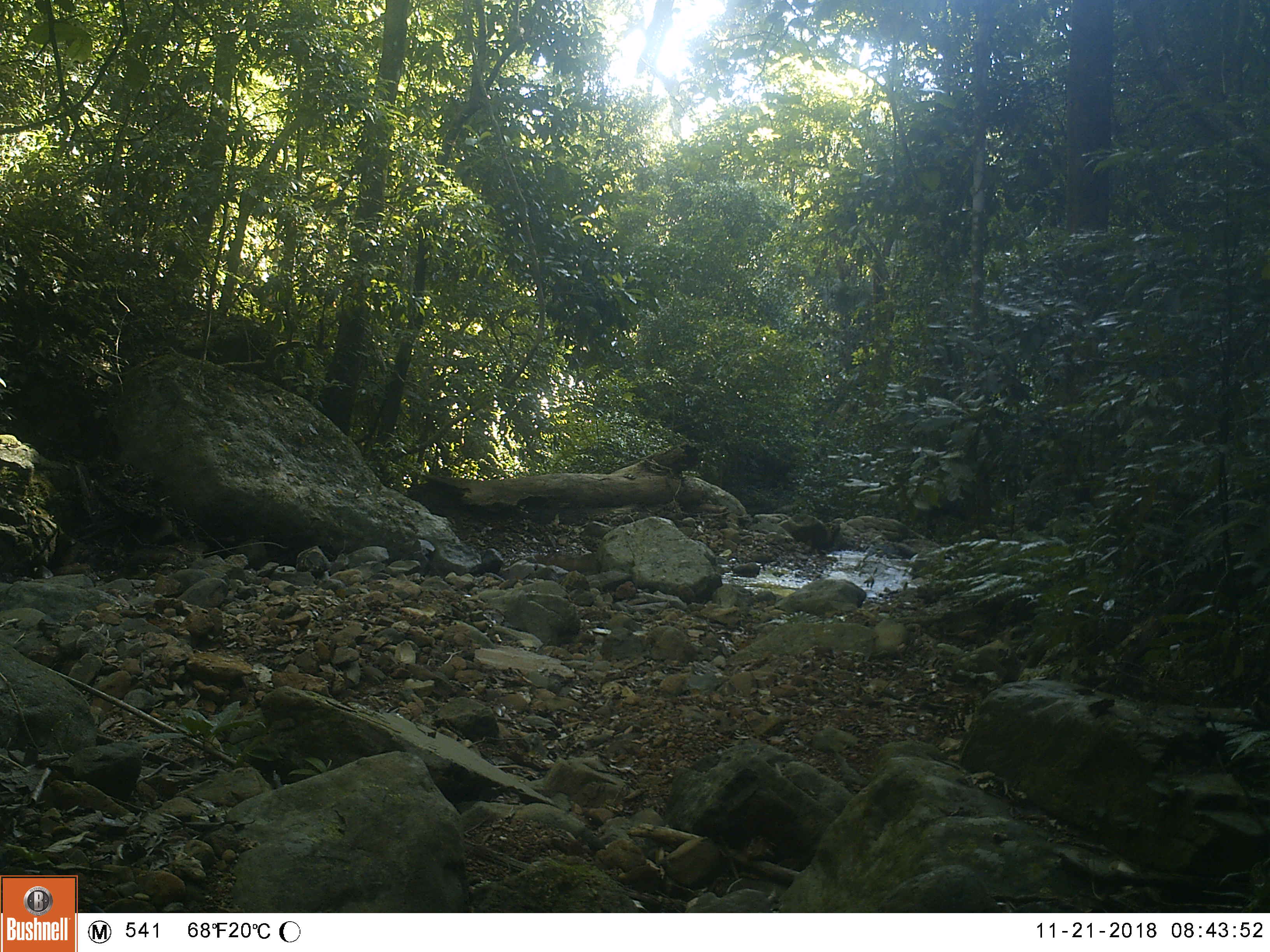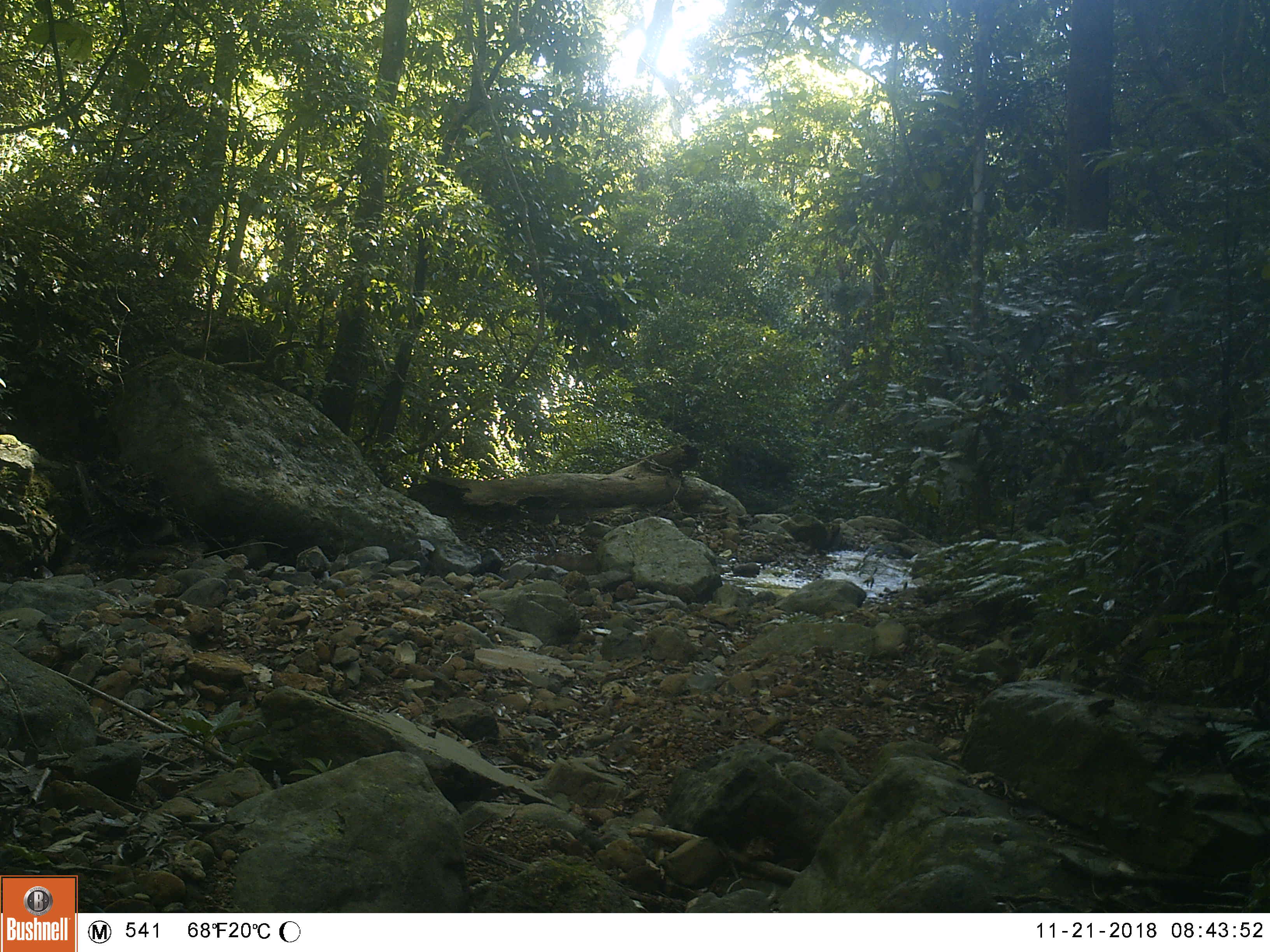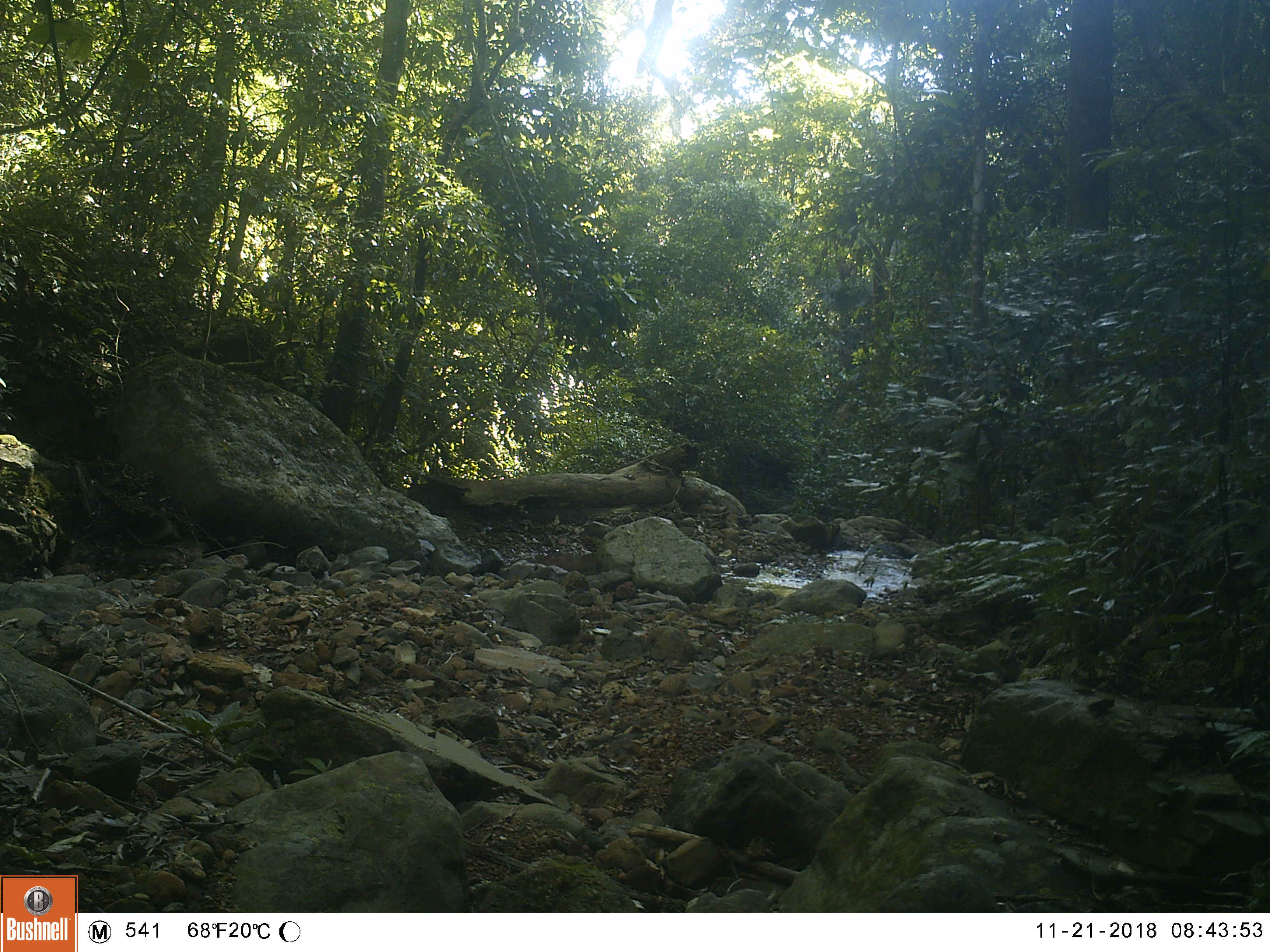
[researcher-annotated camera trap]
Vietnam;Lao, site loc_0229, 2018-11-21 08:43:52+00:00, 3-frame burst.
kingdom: Animalia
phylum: Chordata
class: Mammalia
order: Primates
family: Cercopithecidae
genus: Pygathrix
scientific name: Pygathrix nemaeus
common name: red-shanked douc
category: red shanked douc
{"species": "red shanked douc (red-shanked douc) (Pygathrix nemaeus)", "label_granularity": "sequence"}